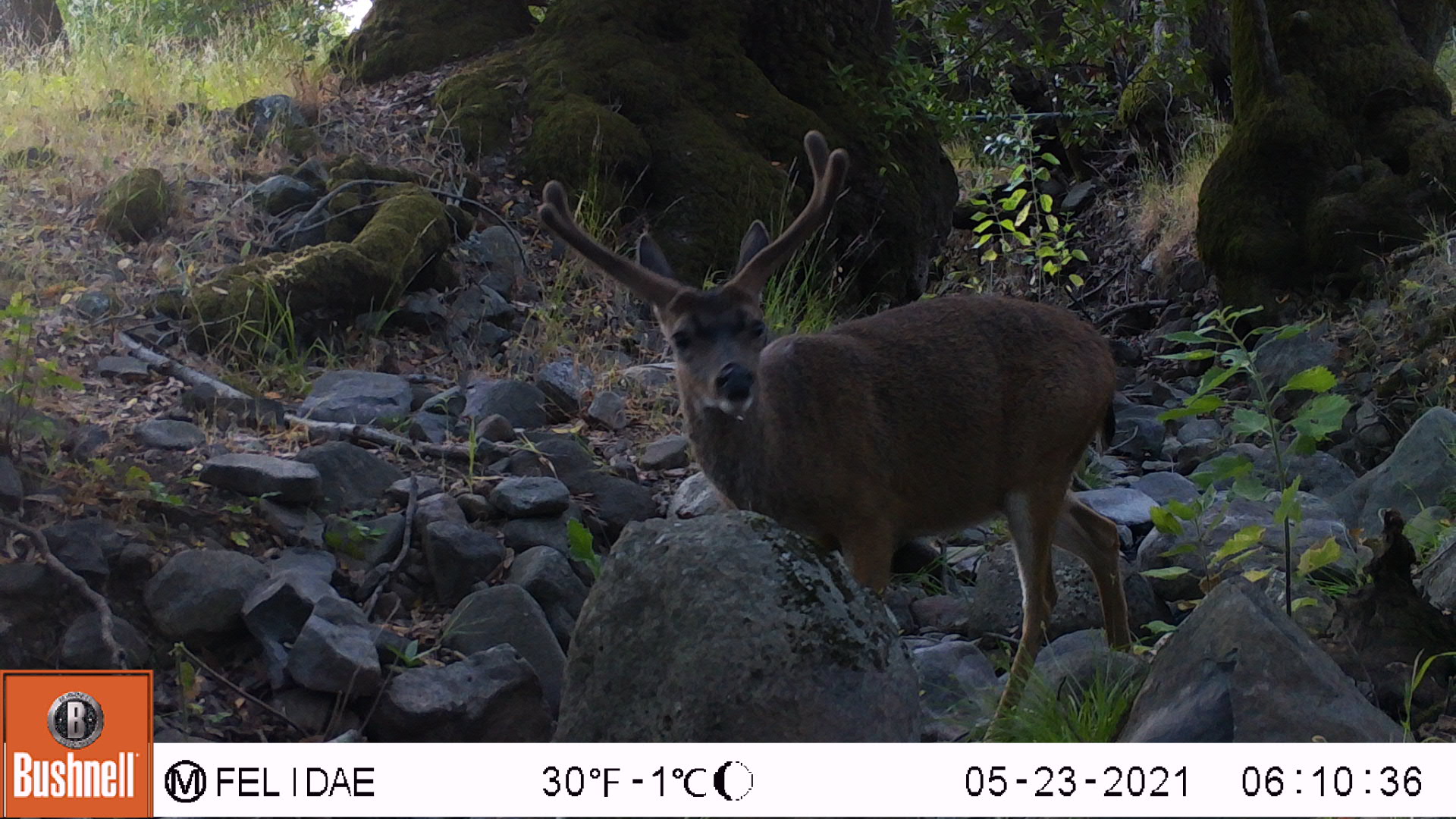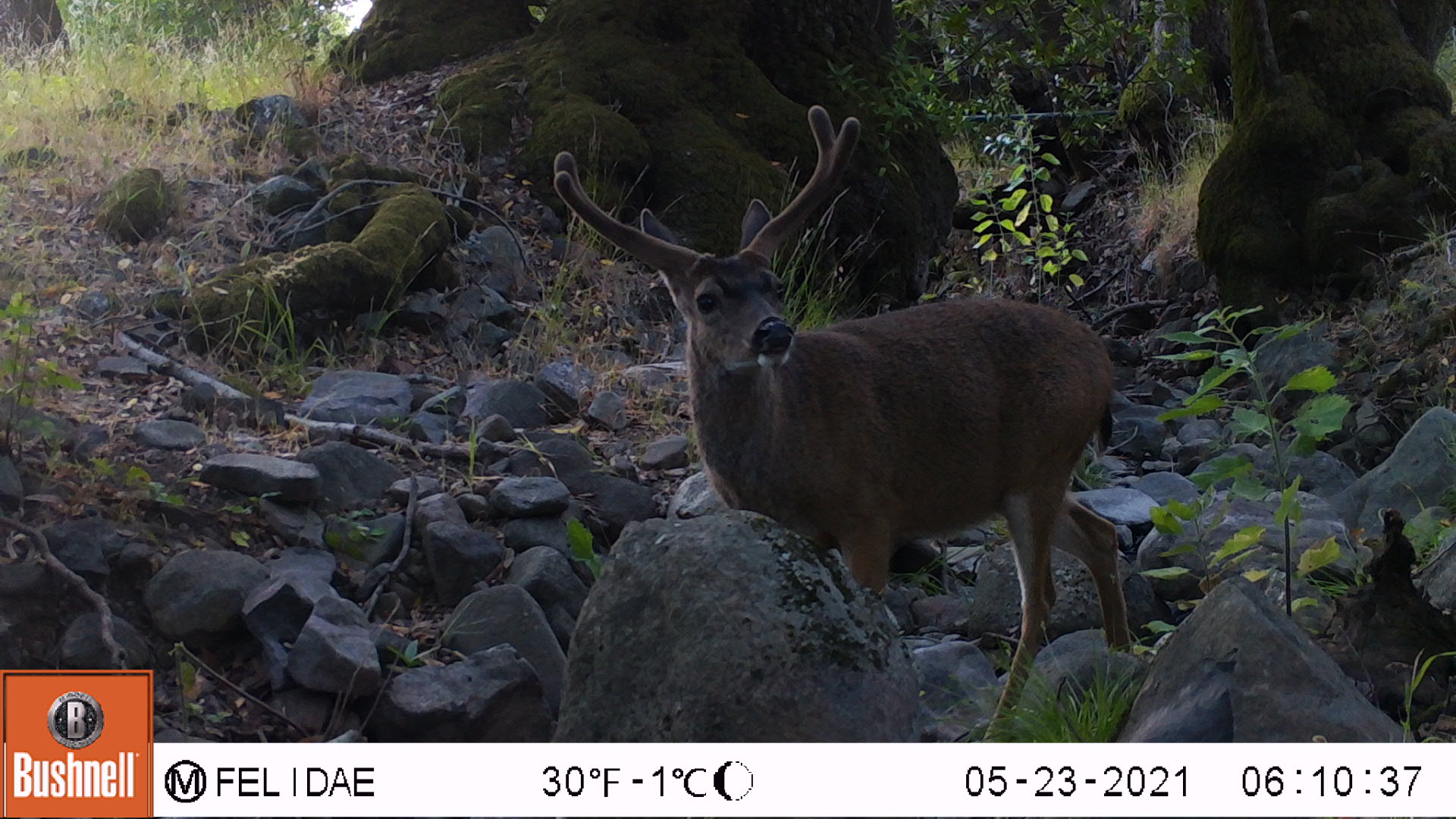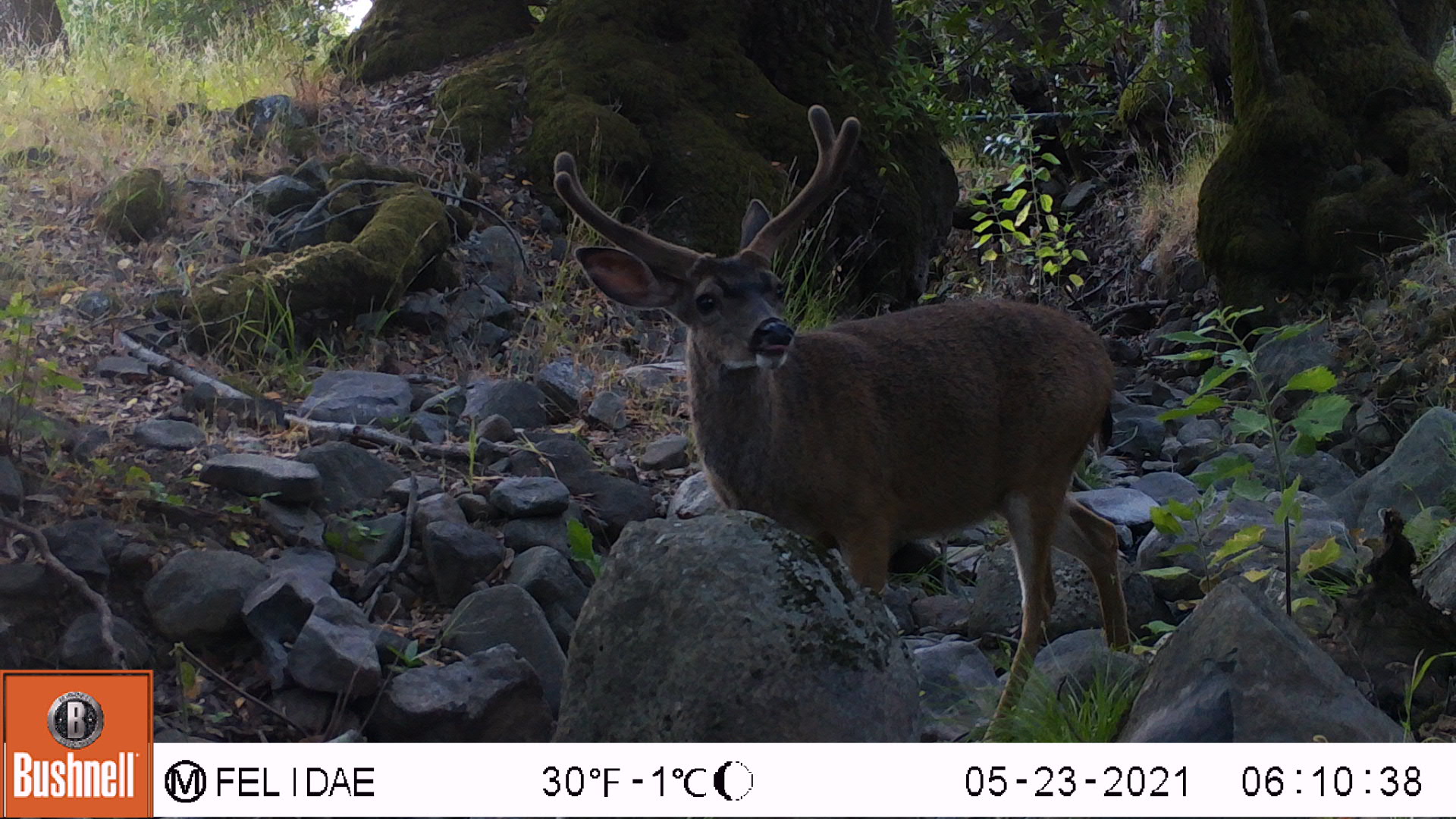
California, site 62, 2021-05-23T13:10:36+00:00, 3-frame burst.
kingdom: Animalia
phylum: Chordata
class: Mammalia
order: Artiodactyla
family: Cervidae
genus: Odocoileus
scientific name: Odocoileus hemionus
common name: mule deer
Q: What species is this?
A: Mule deer (Odocoileus hemionus).